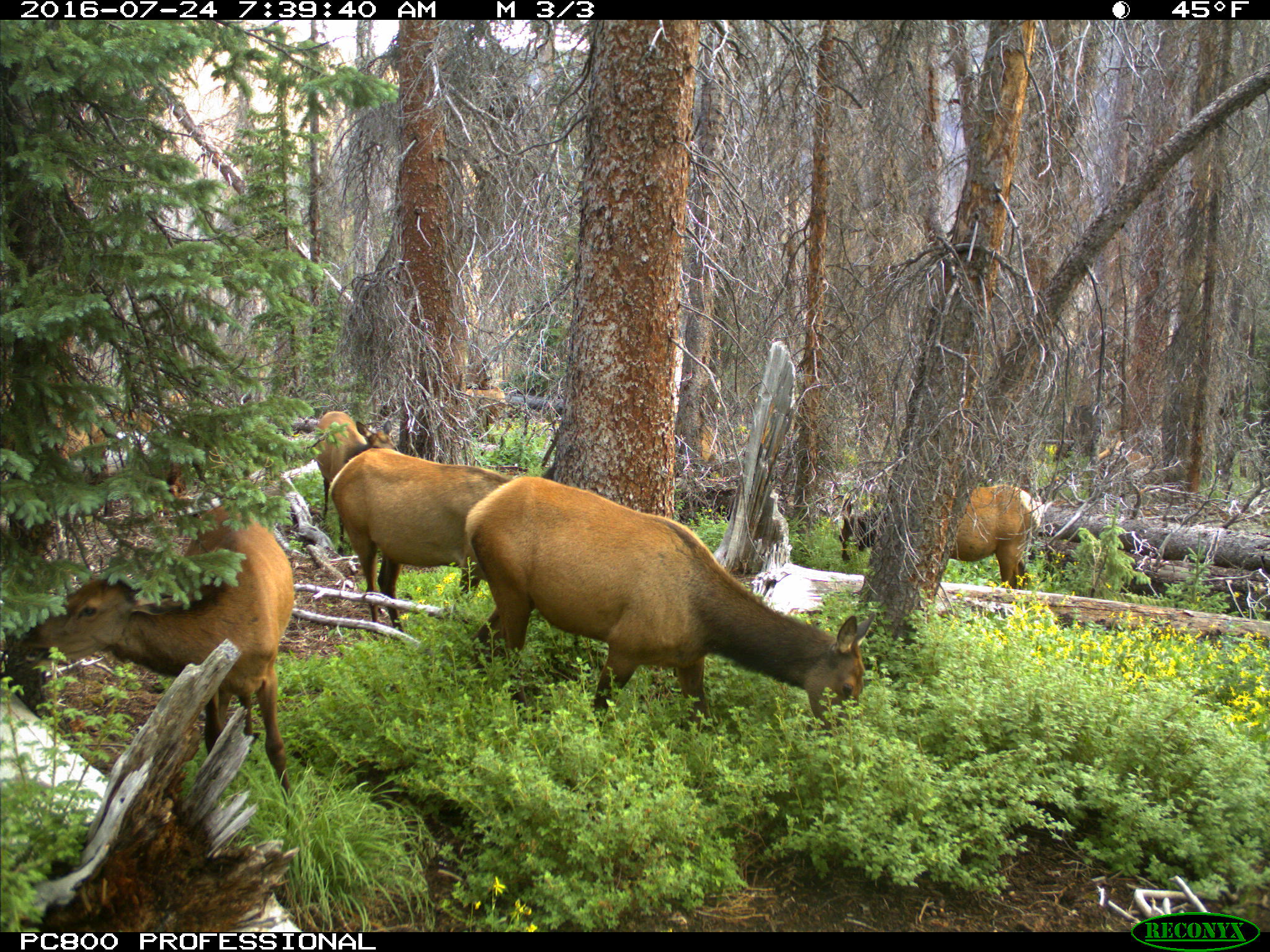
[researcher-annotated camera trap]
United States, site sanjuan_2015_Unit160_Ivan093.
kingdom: Animalia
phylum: Chordata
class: Mammalia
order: Artiodactyla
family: Cervidae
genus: Cervus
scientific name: Cervus elaphus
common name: red deer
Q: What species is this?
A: Cervus elaphus (red deer).